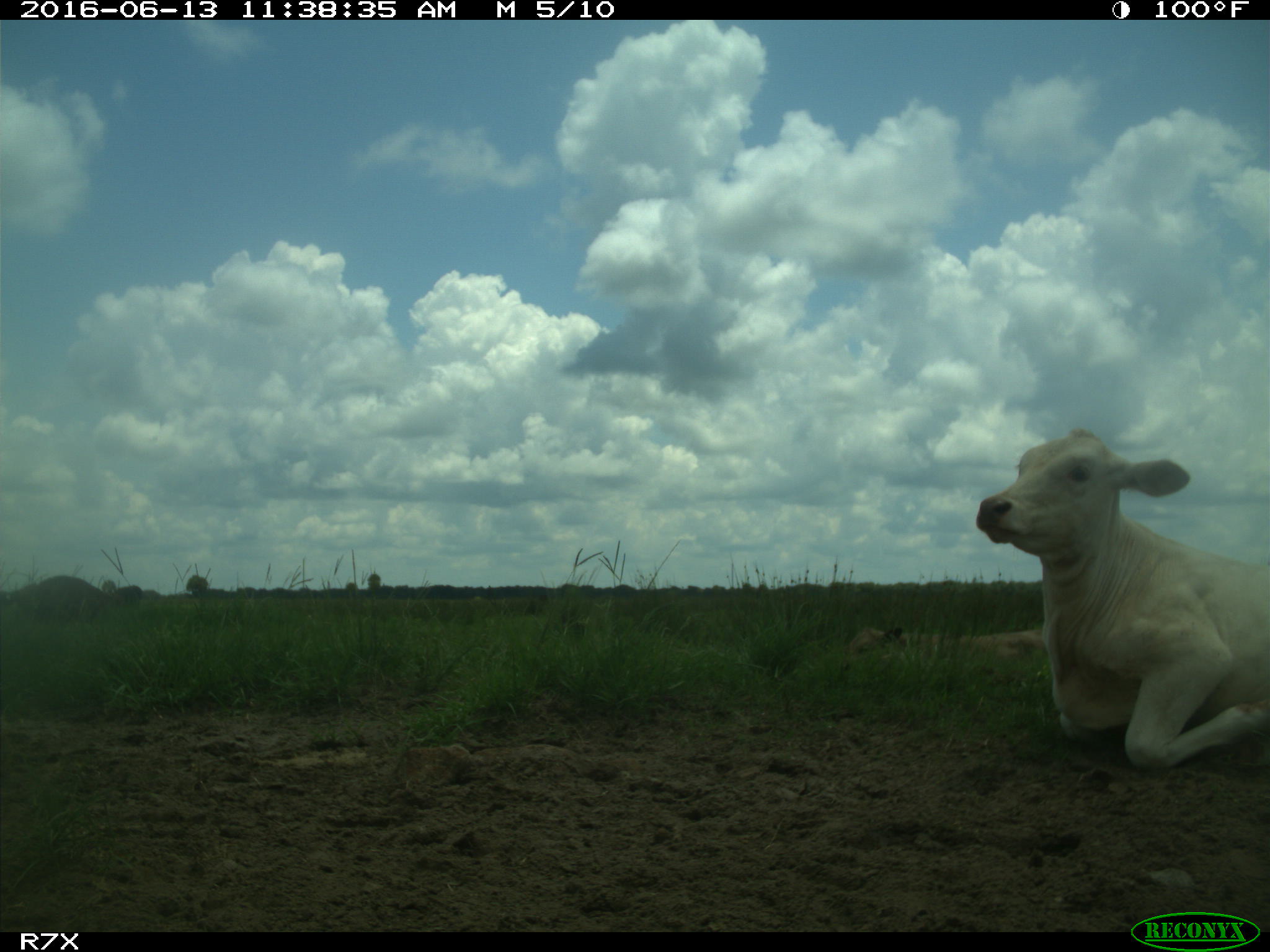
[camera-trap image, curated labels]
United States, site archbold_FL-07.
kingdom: Animalia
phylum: Chordata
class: Mammalia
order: Artiodactyla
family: Bovidae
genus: Bos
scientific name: Bos taurus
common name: domestic cow